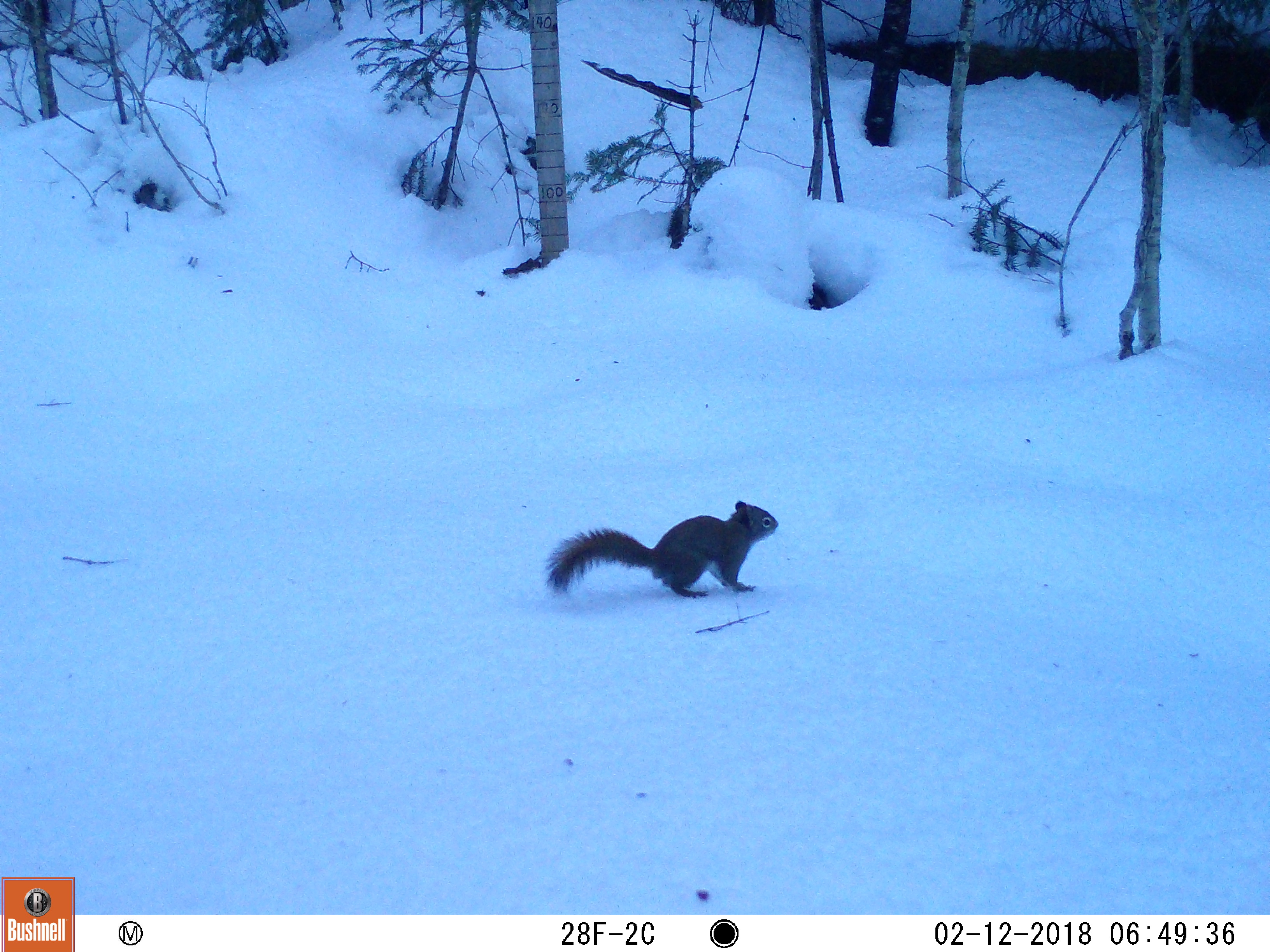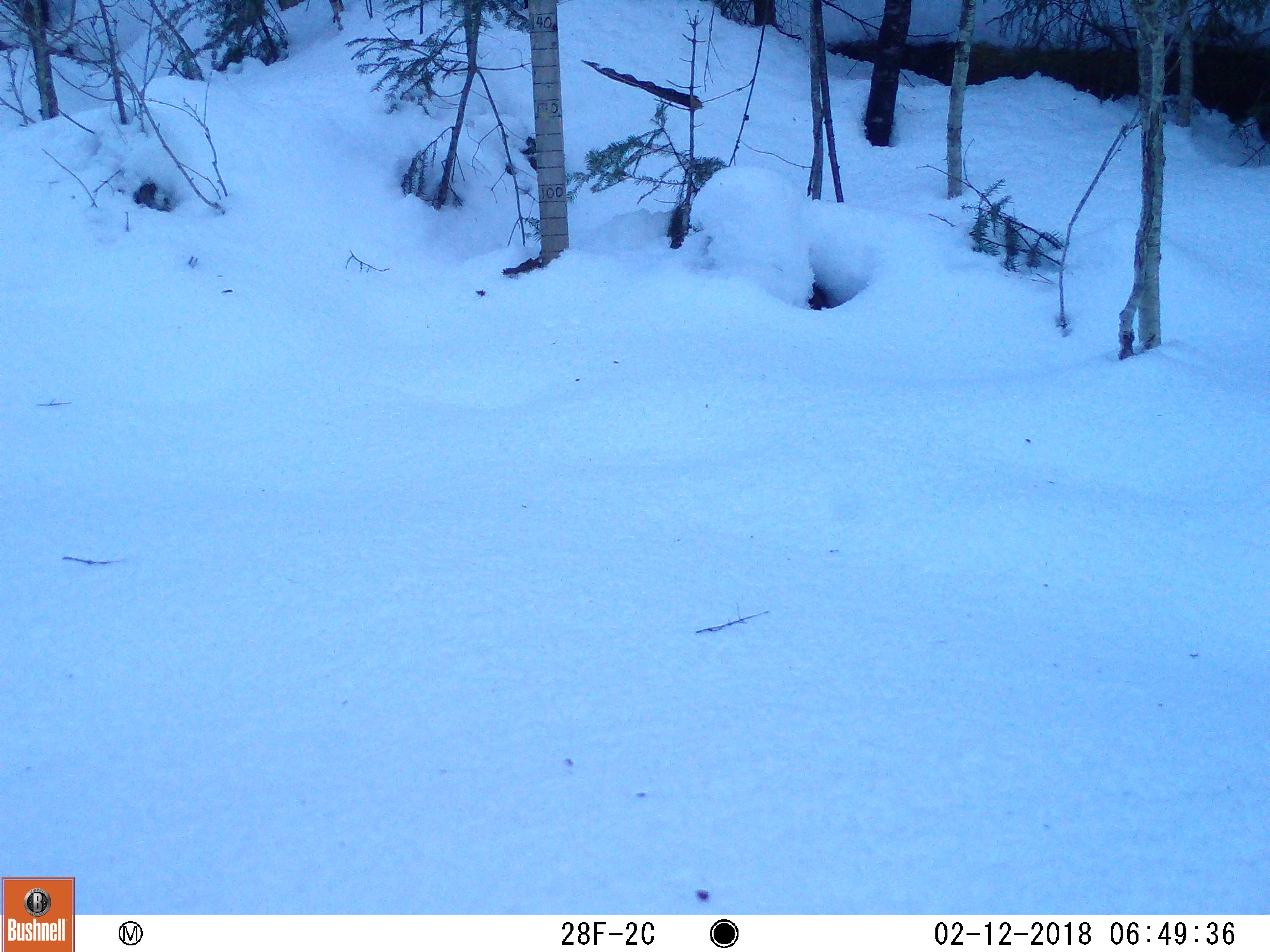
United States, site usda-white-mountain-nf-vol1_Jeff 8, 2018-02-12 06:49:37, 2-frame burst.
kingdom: Animalia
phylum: Chordata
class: Mammalia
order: Rodentia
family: Sciuridae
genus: Tamiasciurus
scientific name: Tamiasciurus hudsonicus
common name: red squirrel